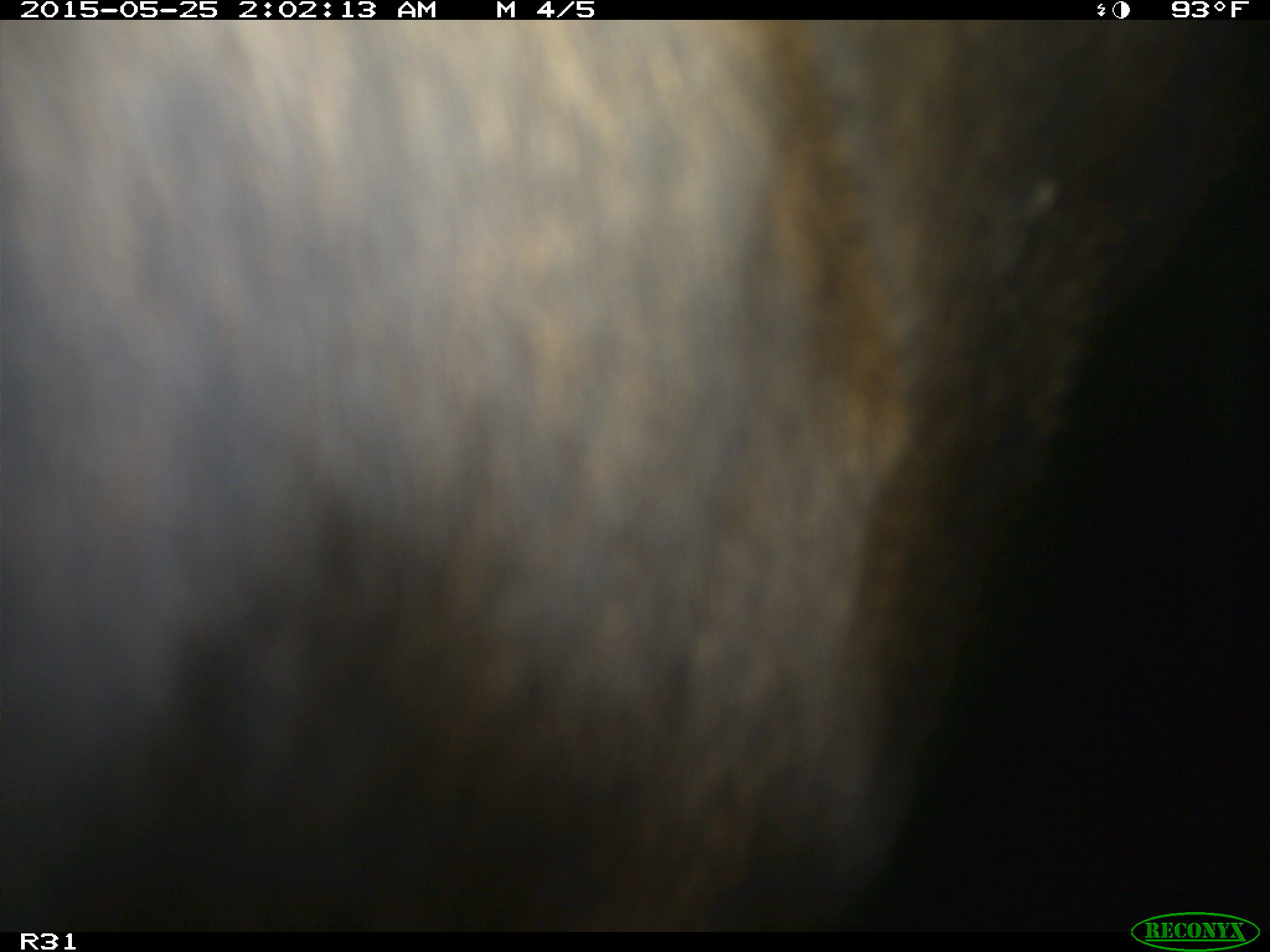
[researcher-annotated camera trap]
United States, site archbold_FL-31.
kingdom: Animalia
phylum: Chordata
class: Mammalia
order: Artiodactyla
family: Bovidae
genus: Bos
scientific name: Bos taurus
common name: domestic cow